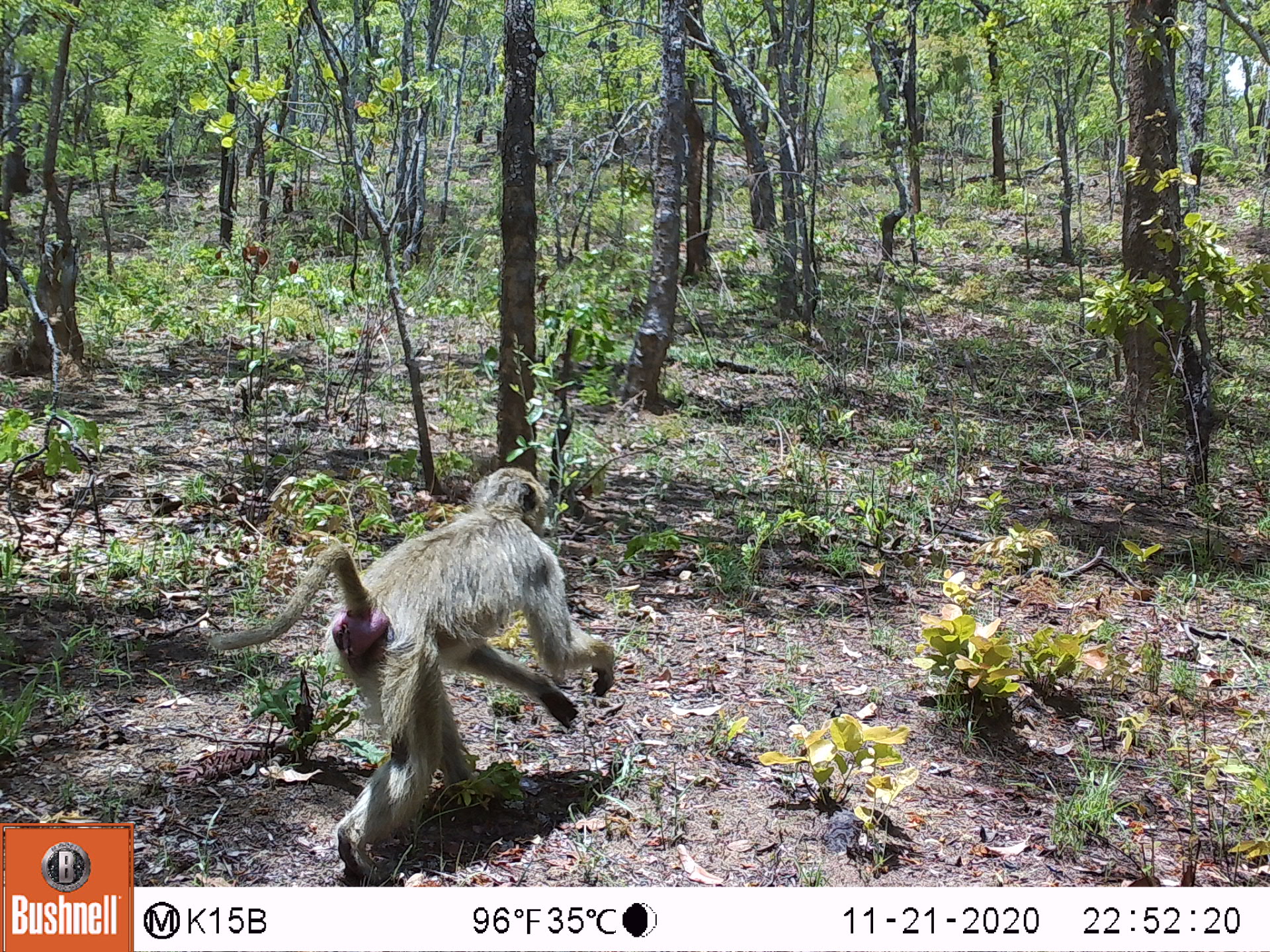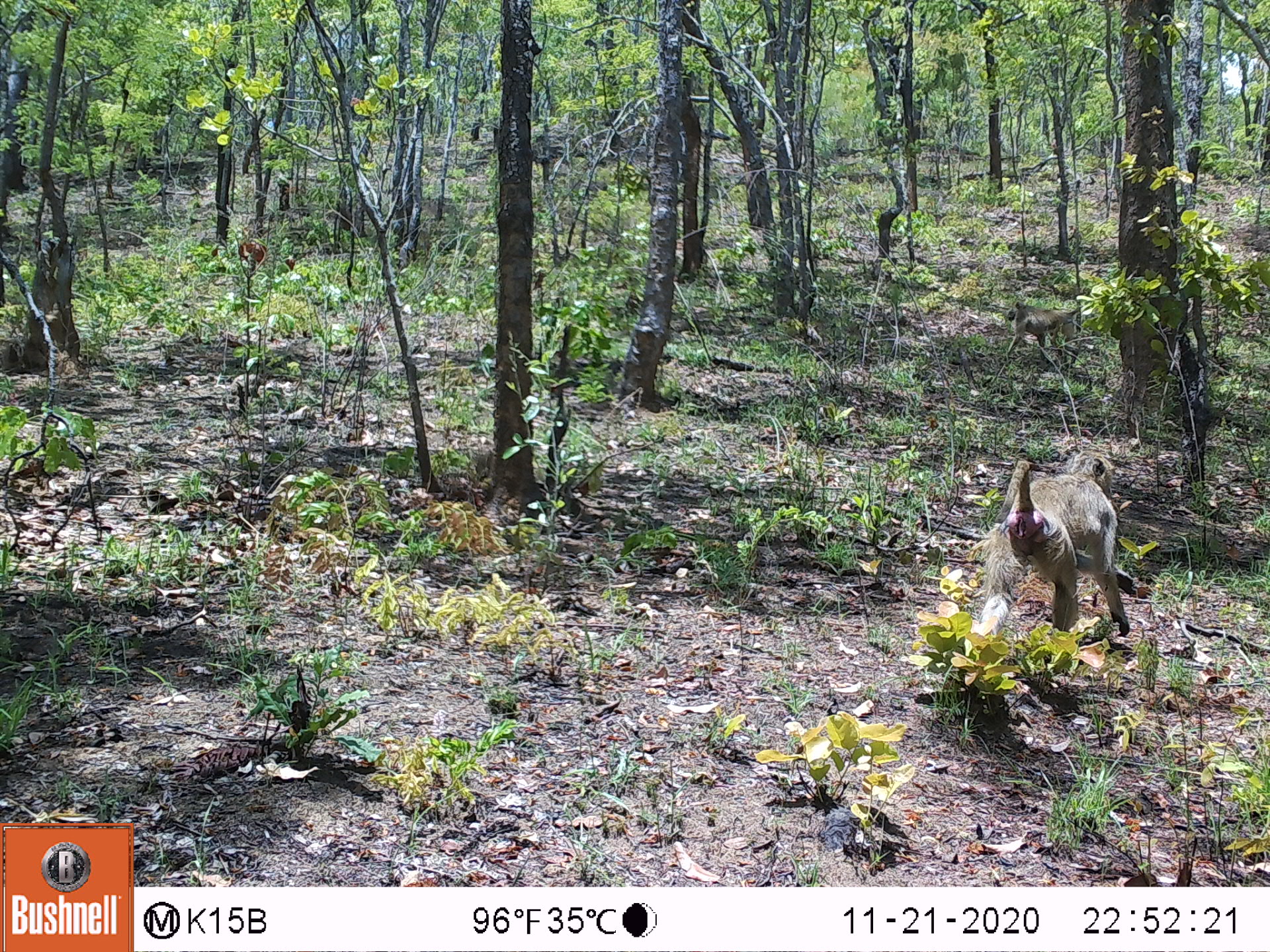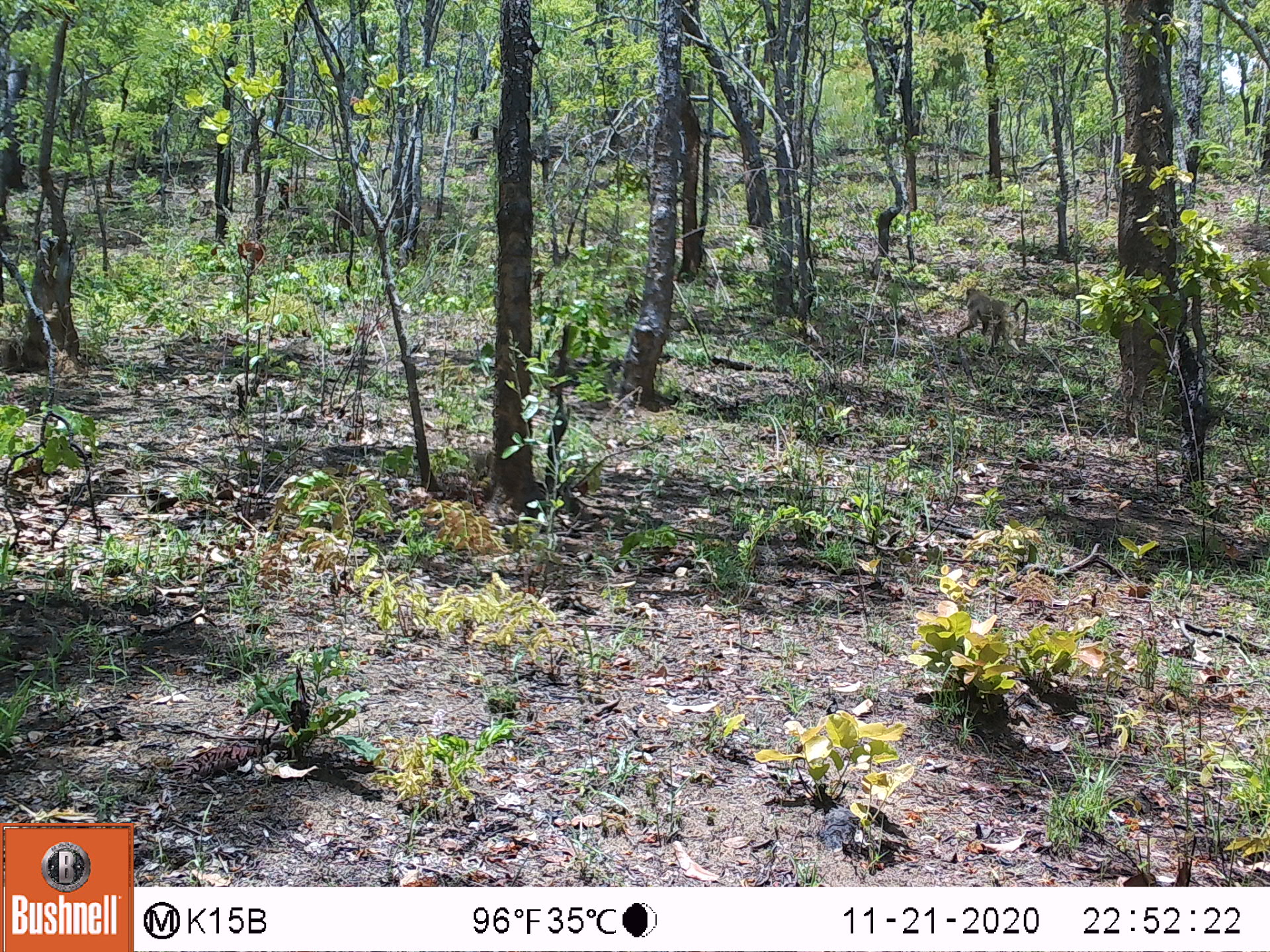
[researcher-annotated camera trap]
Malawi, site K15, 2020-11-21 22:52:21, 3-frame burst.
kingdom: Animalia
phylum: Chordata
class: Mammalia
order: Primates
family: Cercopithecidae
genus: Papio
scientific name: Papio cynocephalus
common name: yellow baboon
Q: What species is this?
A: Yellow baboon (Papio cynocephalus).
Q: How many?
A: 1.